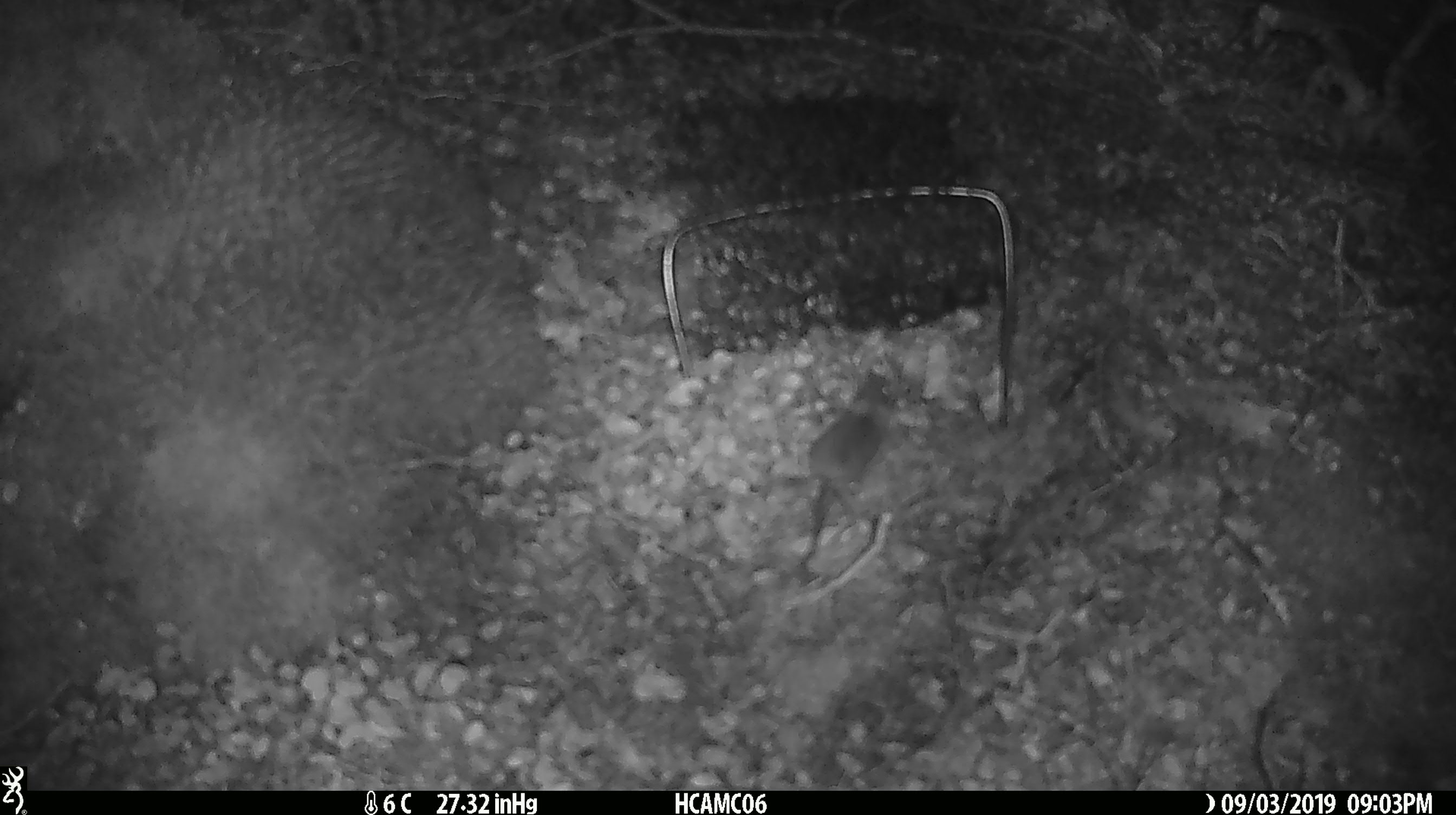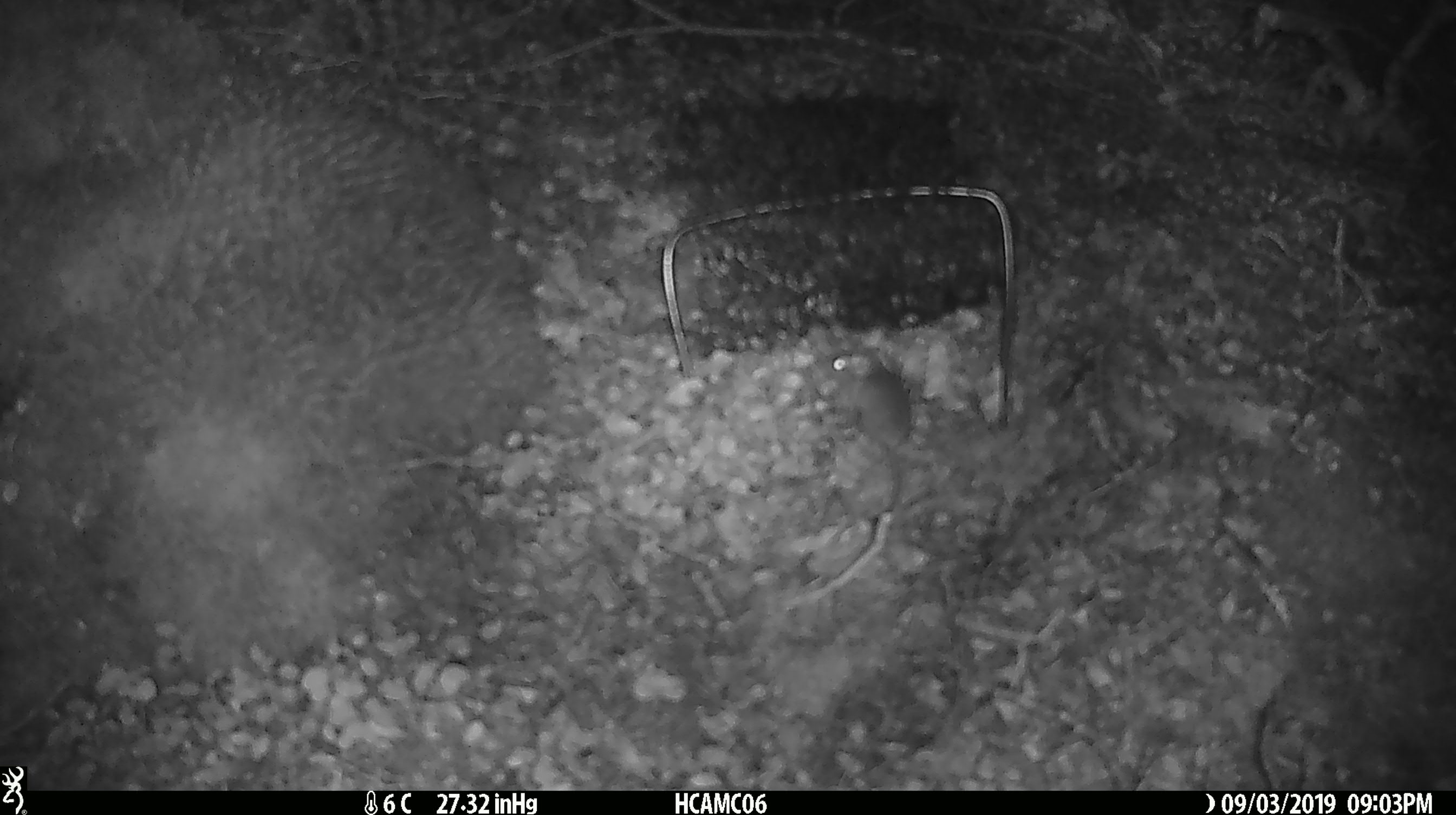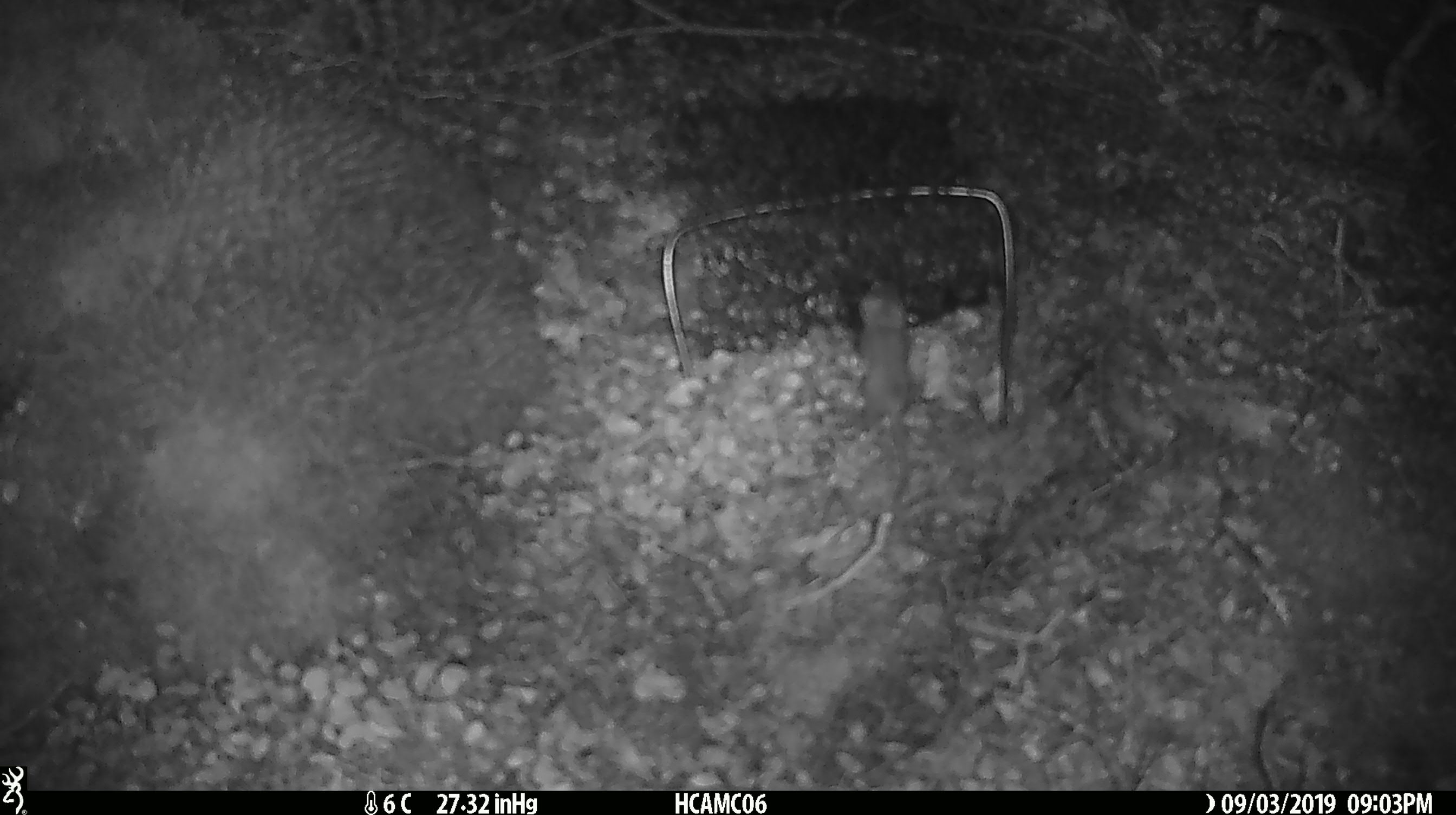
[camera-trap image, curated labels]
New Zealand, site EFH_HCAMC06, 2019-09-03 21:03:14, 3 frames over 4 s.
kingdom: Animalia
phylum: Chordata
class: Mammalia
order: Rodentia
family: Muridae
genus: Mus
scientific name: Mus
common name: mouse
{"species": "mouse (Mus)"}